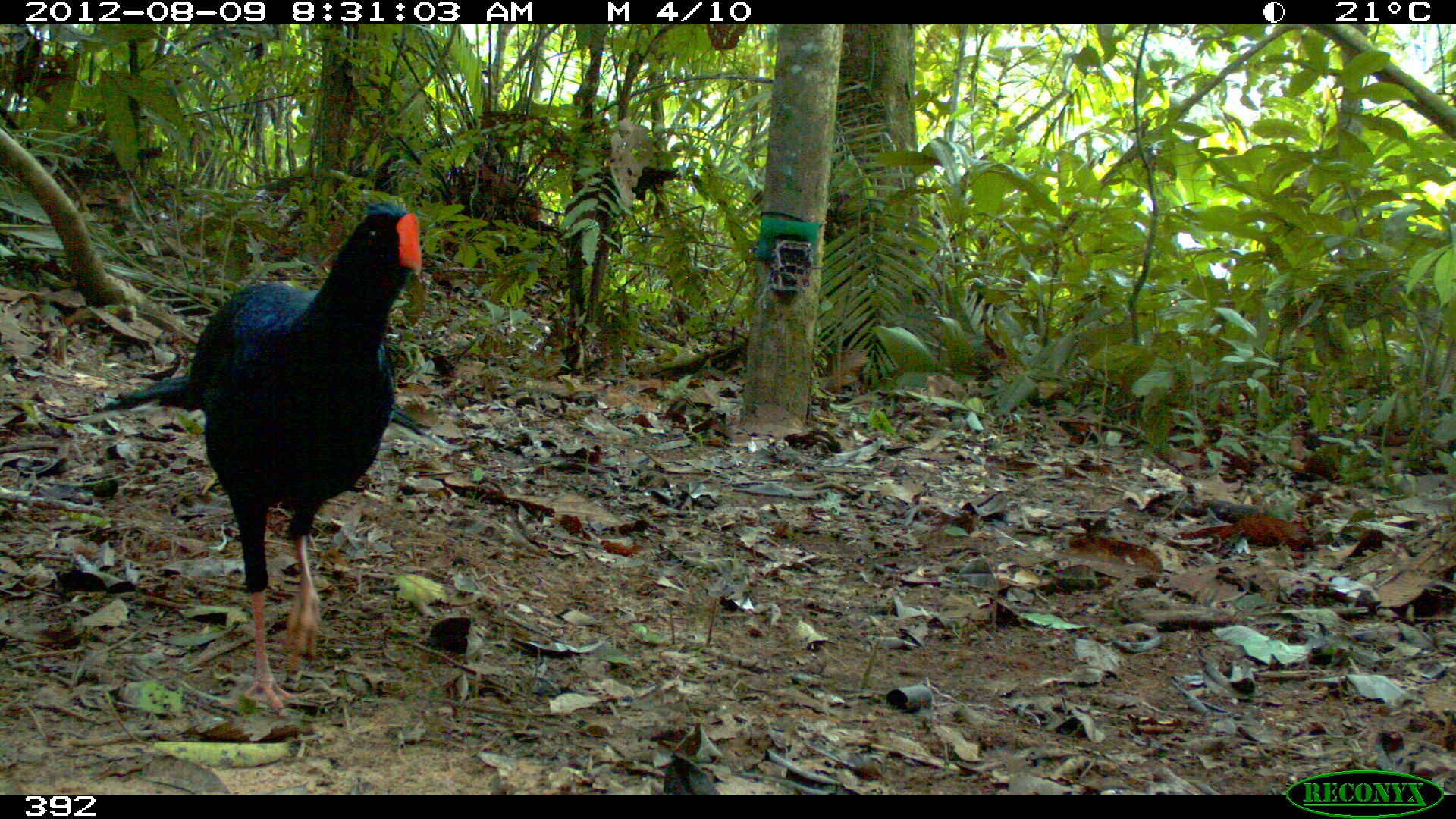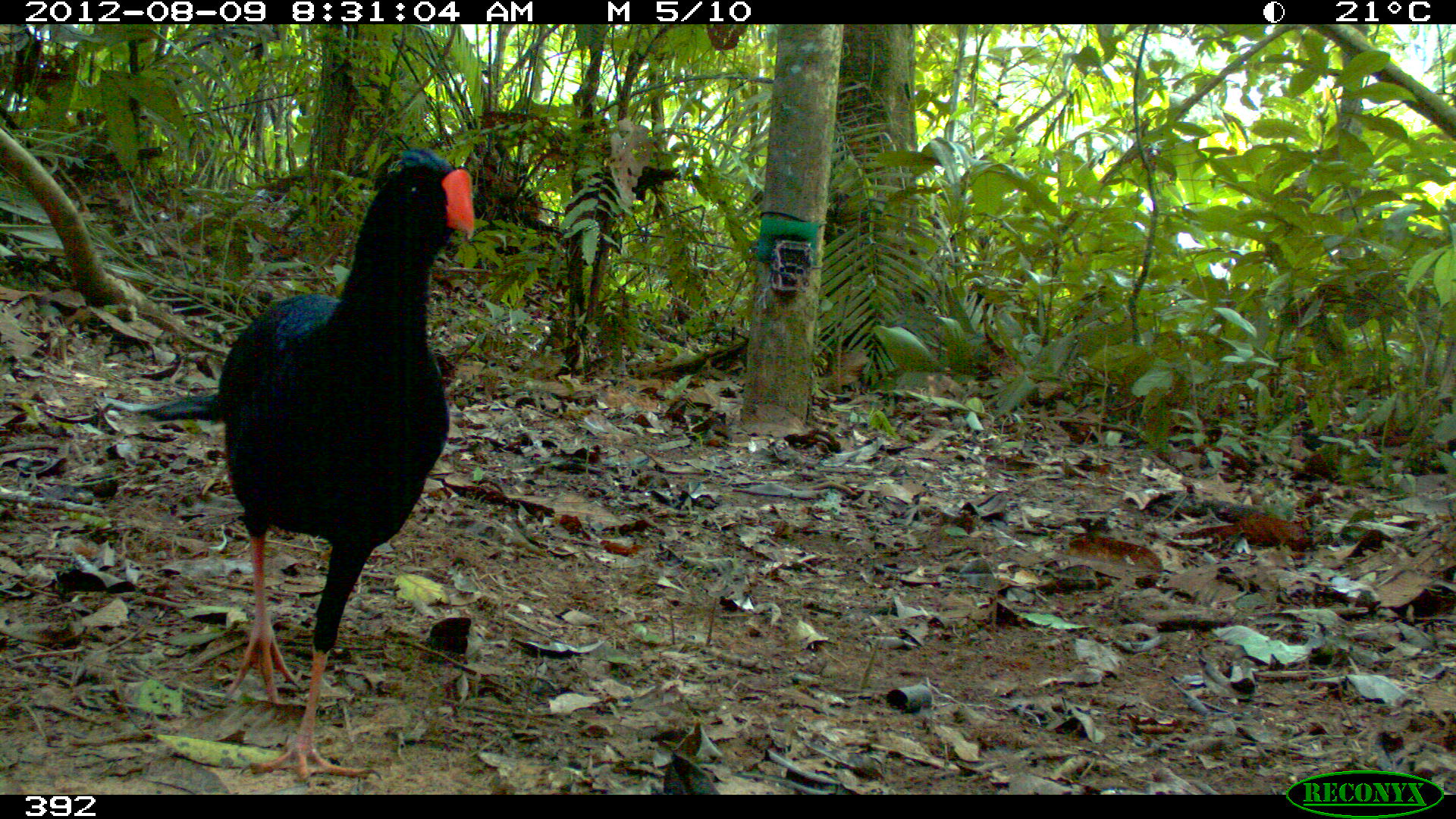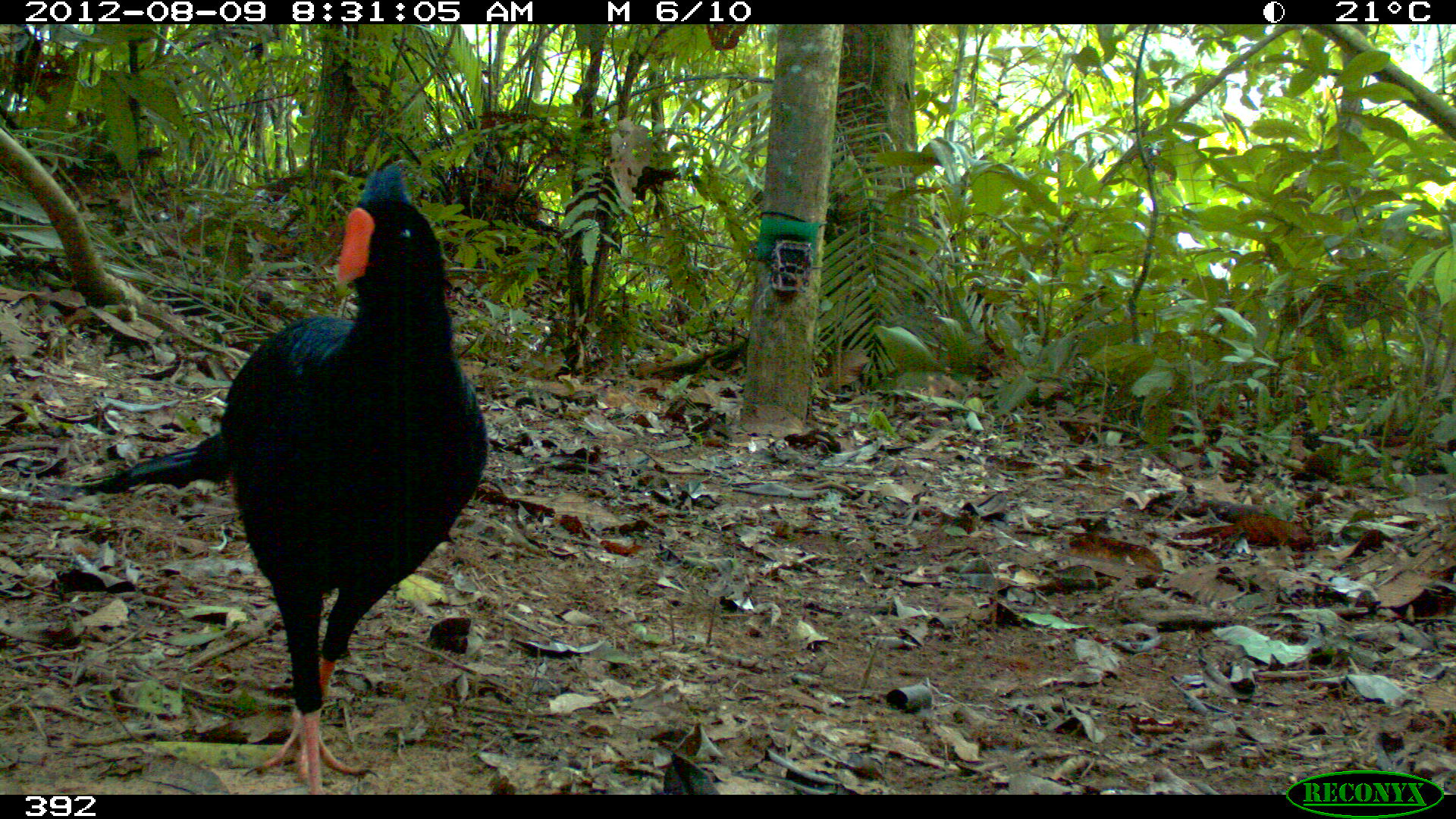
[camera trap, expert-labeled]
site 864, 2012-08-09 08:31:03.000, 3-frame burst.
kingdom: Animalia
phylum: Chordata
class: Aves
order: Galliformes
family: Cracidae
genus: Mitu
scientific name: Mitu tuberosum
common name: razor-billed curassow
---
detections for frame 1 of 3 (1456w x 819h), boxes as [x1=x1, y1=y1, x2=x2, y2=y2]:
mitu tuberosum: [x1=93, y1=204, x2=421, y2=713]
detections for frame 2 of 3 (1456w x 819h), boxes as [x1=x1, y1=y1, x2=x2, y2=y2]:
mitu tuberosum: [x1=108, y1=143, x2=477, y2=792]